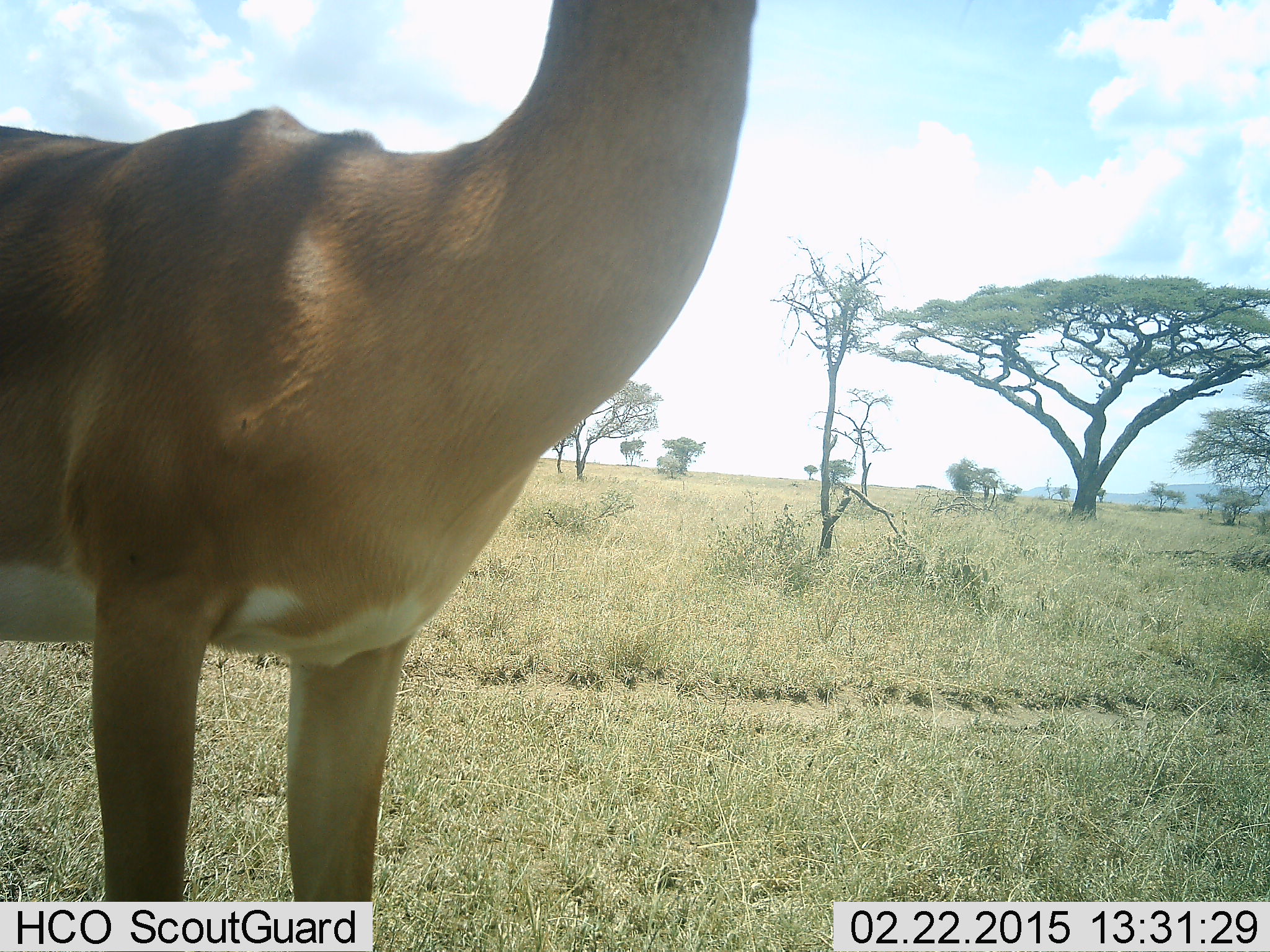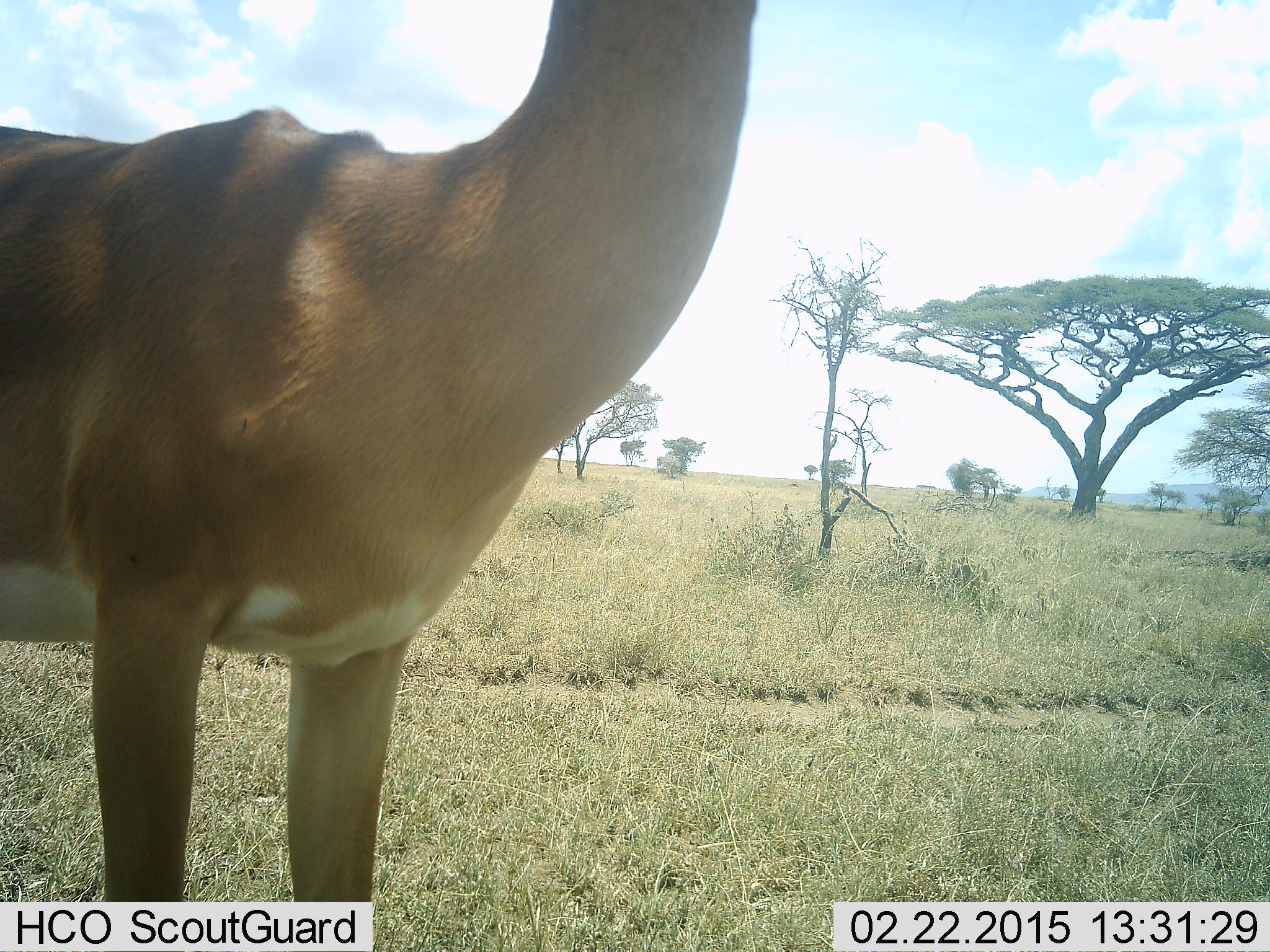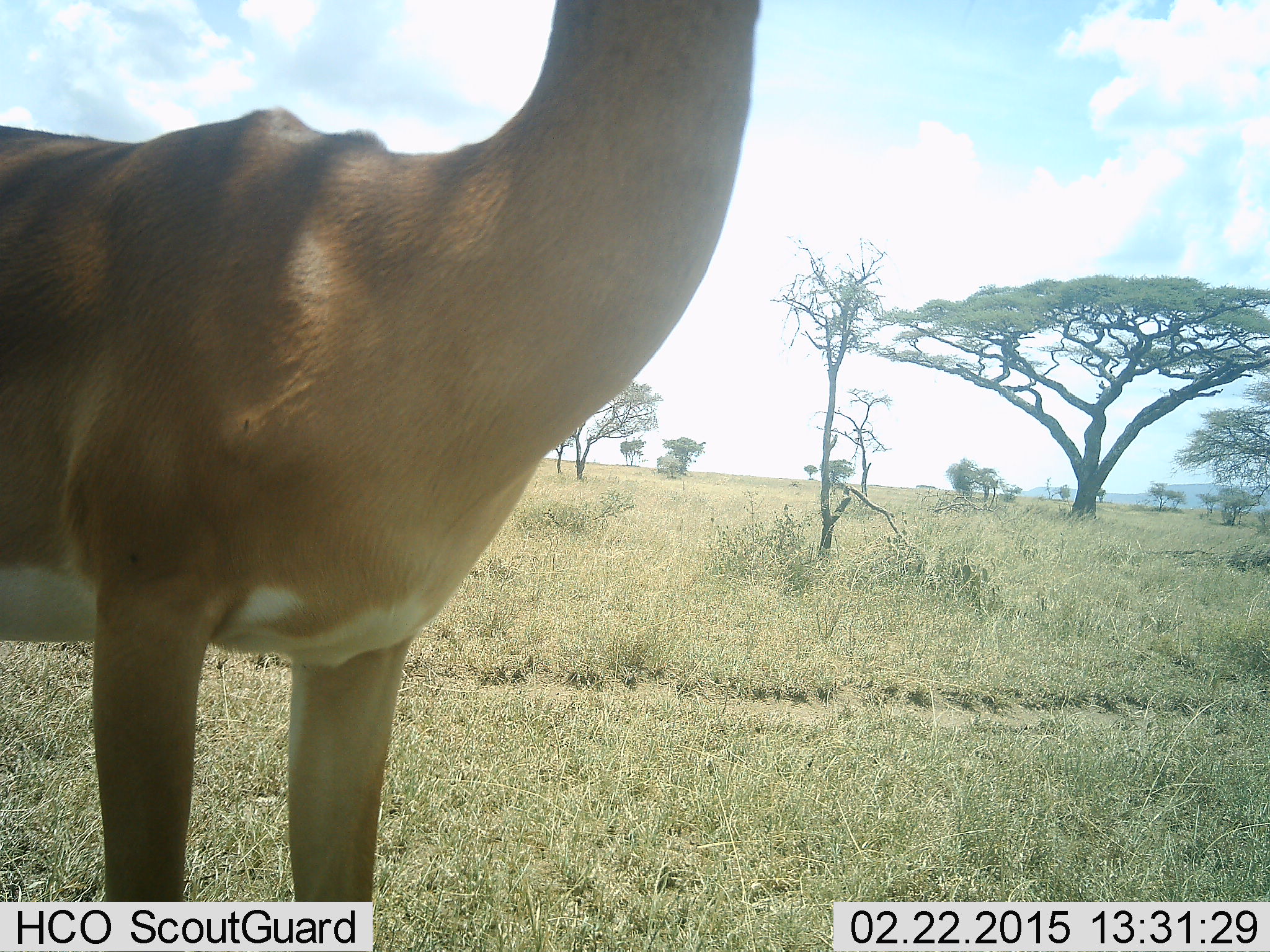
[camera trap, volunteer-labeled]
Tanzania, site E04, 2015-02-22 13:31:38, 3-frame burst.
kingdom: Animalia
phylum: Chordata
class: Mammalia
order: Artiodactyla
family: Bovidae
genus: Nanger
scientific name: Nanger granti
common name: grant's gazelle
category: gazellegrants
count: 1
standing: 100%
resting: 0%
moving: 0%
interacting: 0%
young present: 0%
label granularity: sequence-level